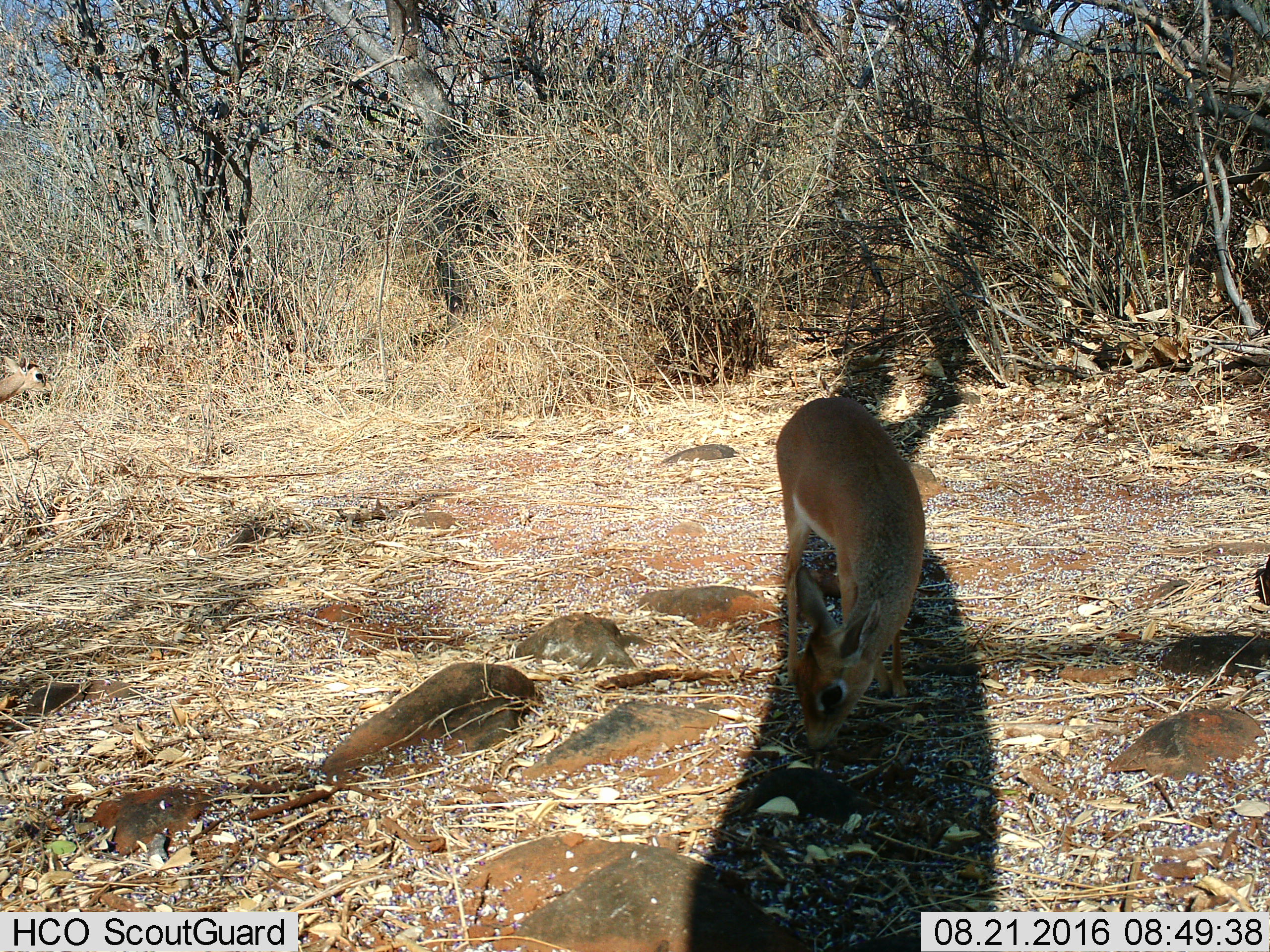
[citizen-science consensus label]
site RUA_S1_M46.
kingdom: Animalia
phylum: Chordata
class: Mammalia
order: Artiodactyla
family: Bovidae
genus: Madoqua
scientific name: Madoqua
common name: dik-dik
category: dikdik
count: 1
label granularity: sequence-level